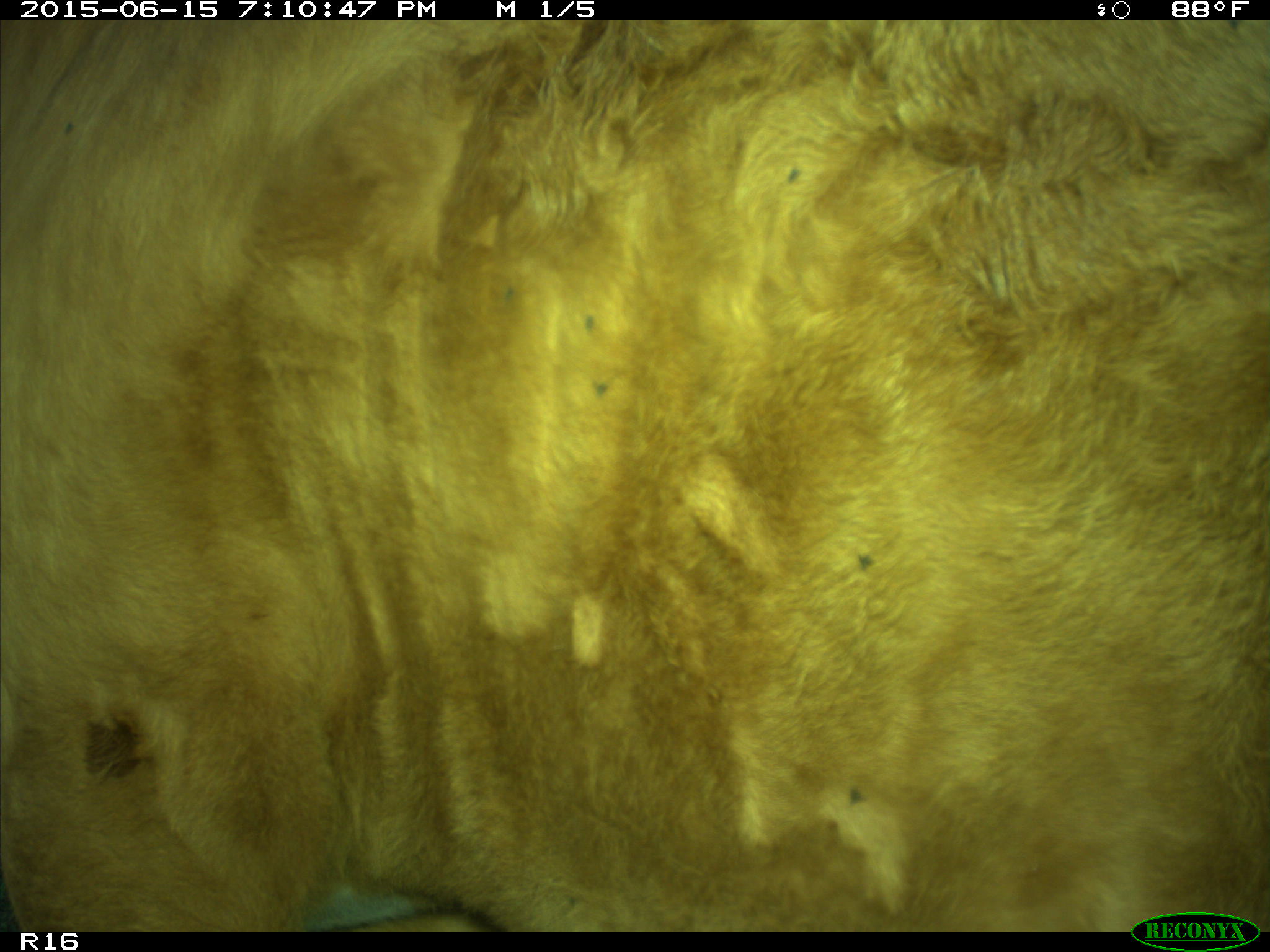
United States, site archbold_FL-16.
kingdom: Animalia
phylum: Chordata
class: Mammalia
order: Artiodactyla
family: Bovidae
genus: Bos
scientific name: Bos taurus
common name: domestic cow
Bos taurus (domestic cow).